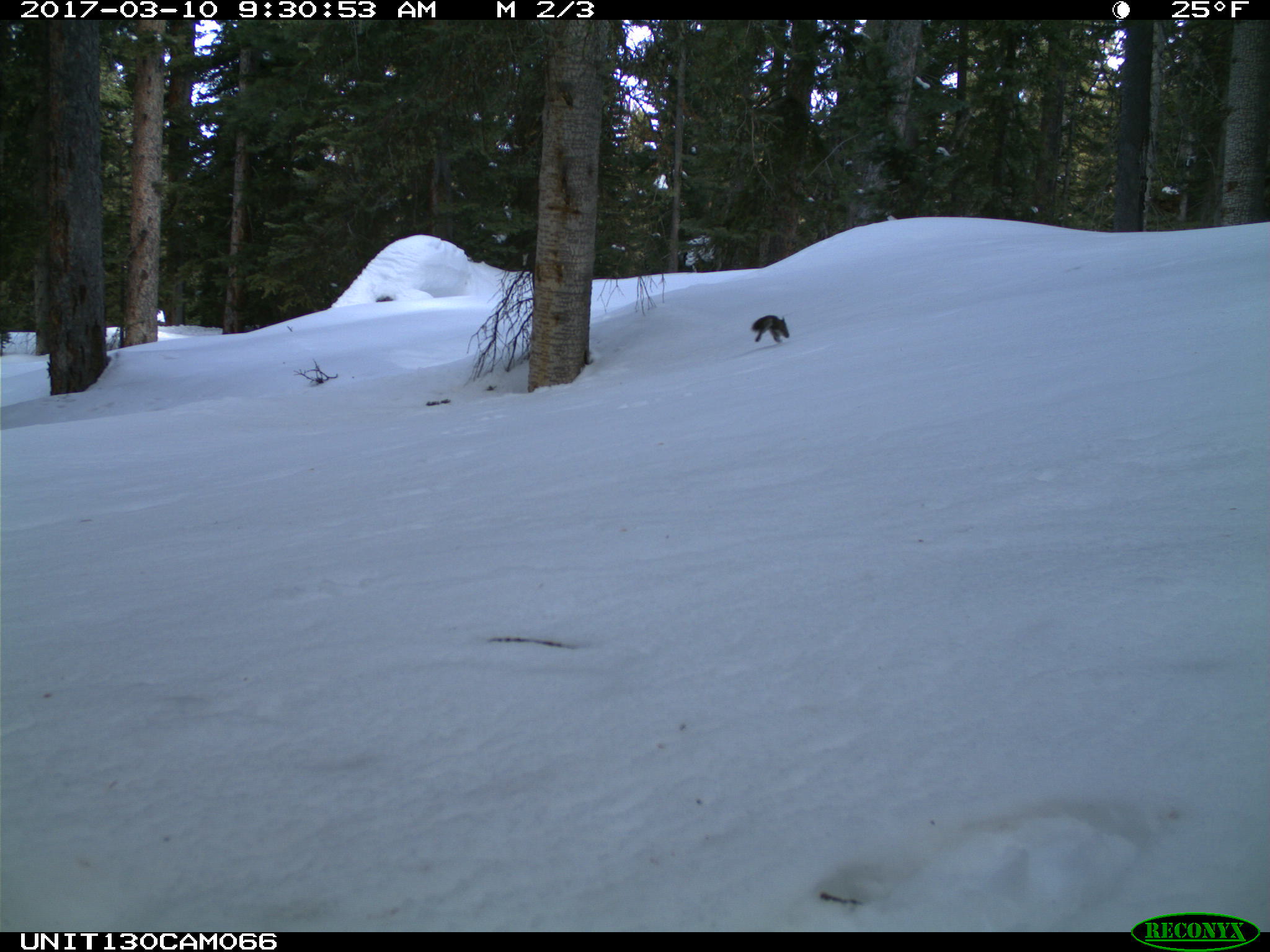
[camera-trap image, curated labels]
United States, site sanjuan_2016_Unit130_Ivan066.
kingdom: Animalia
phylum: Chordata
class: Mammalia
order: Rodentia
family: Sciuridae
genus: Tamiasciurus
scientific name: Tamiasciurus hudsonicus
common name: american red squirrel